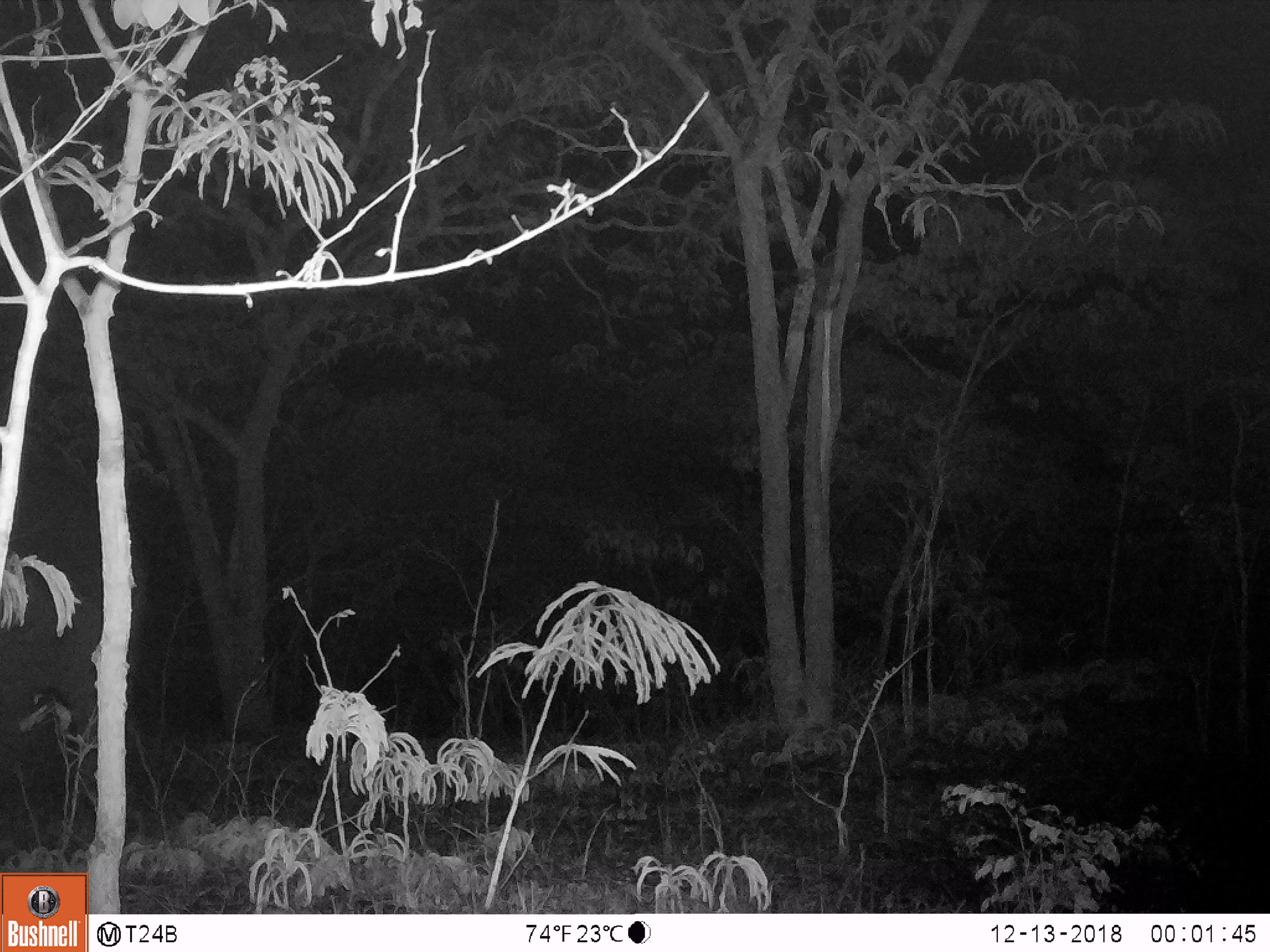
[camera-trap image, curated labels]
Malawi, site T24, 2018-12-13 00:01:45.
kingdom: Animalia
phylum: Chordata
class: Mammalia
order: Proboscidea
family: Elephantidae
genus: Loxodonta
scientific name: Loxodonta africana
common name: african savanna elephant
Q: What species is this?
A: African savanna elephant (Loxodonta africana).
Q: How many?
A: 1.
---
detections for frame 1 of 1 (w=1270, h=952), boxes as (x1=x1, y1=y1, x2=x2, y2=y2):
african savanna elephant: (x1=0, y1=450, x2=157, y2=810)